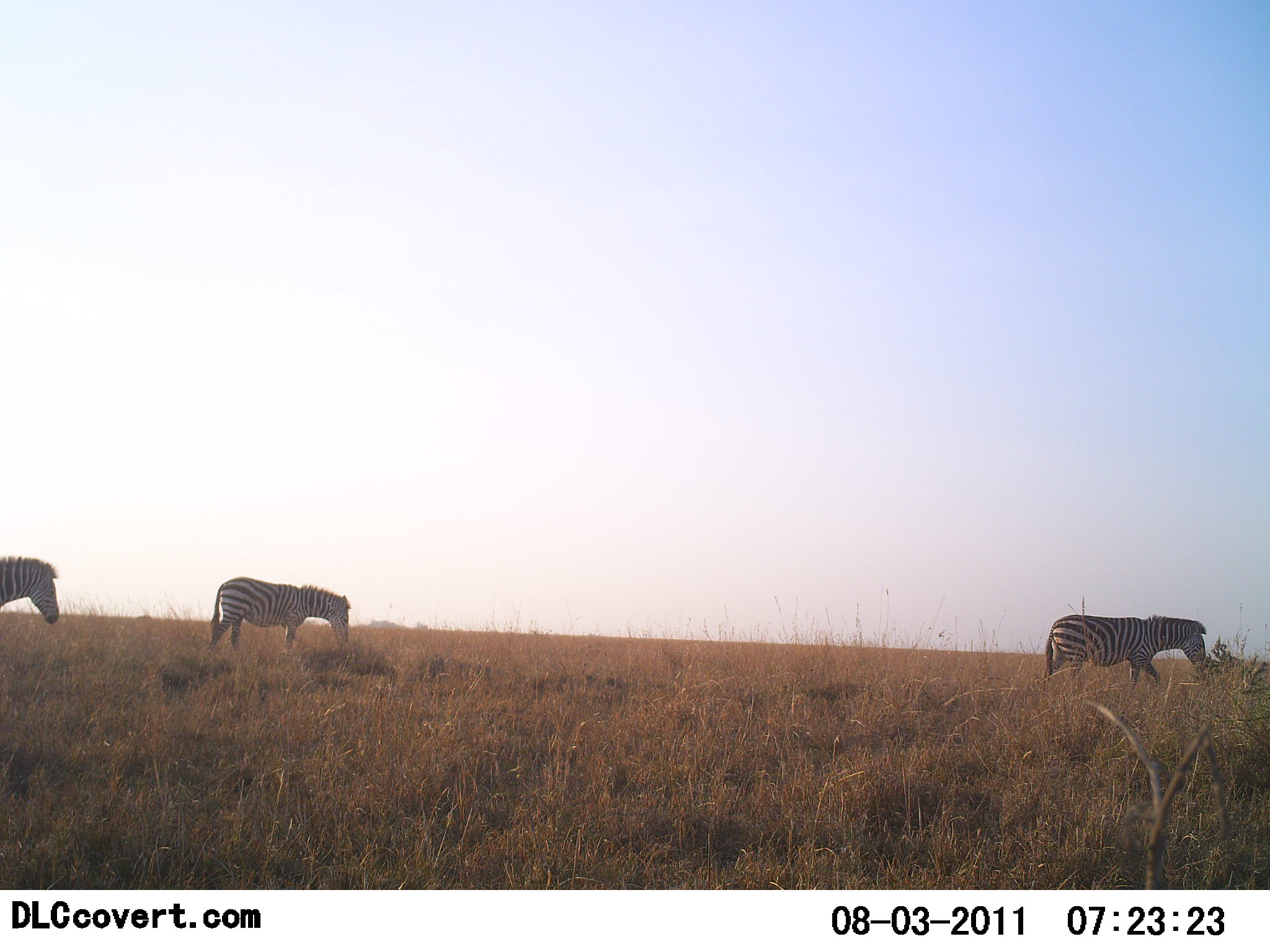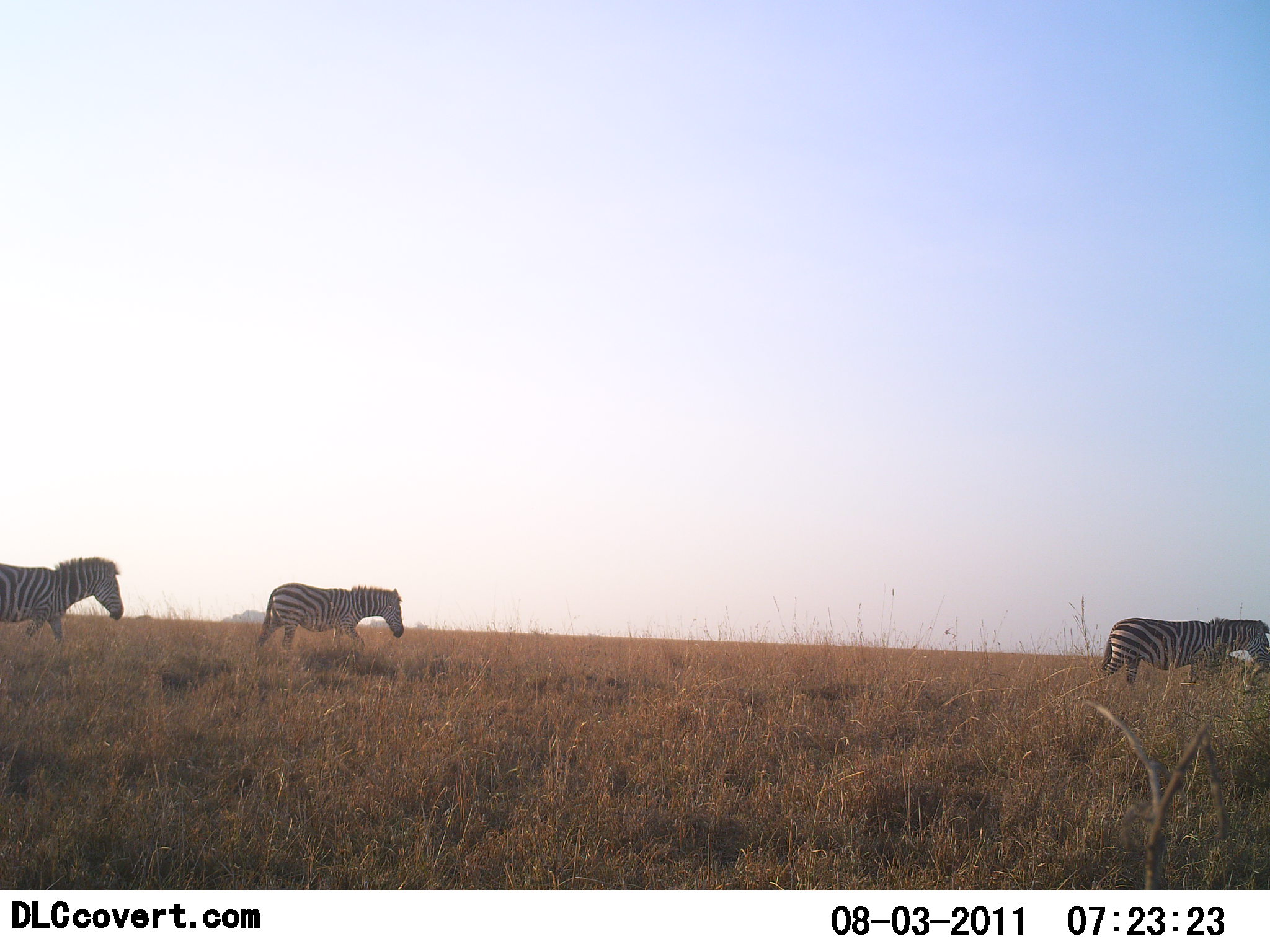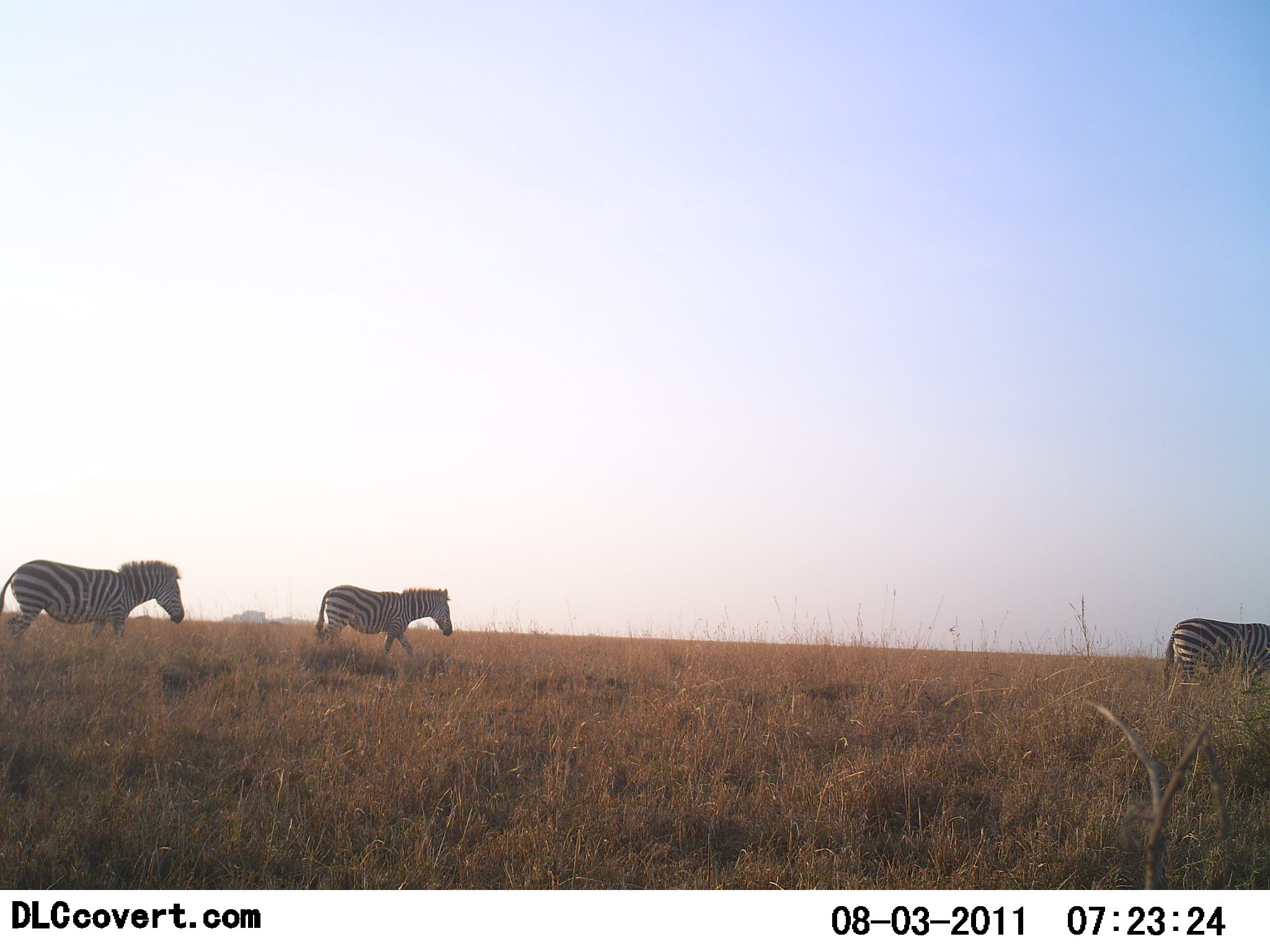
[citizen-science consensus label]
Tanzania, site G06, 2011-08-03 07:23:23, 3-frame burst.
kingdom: Animalia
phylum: Chordata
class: Mammalia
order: Perissodactyla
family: Equidae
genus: Equus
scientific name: Equus quagga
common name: plains zebra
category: zebra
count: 3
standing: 0%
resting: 0%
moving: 92%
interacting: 0%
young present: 0%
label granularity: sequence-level